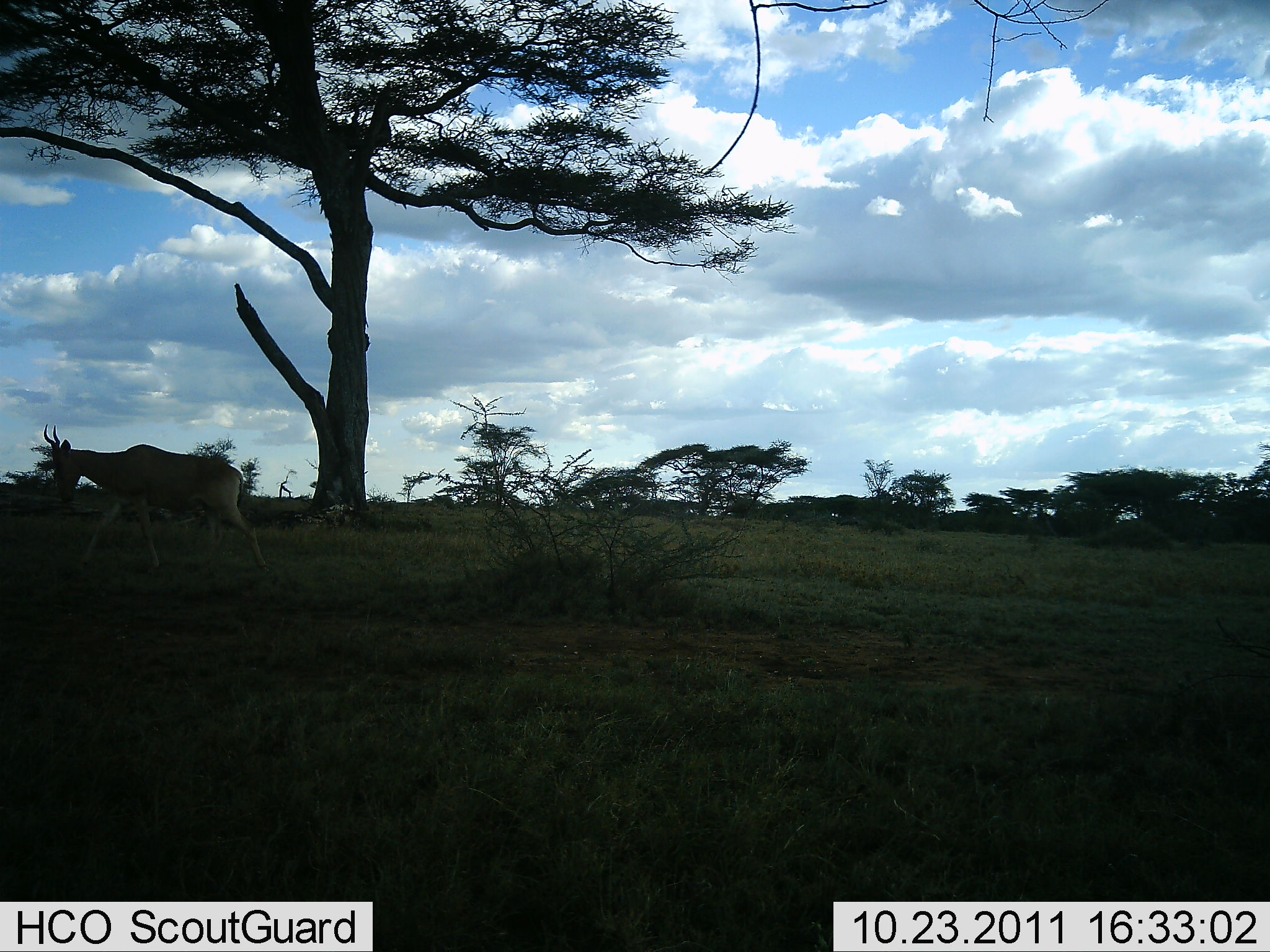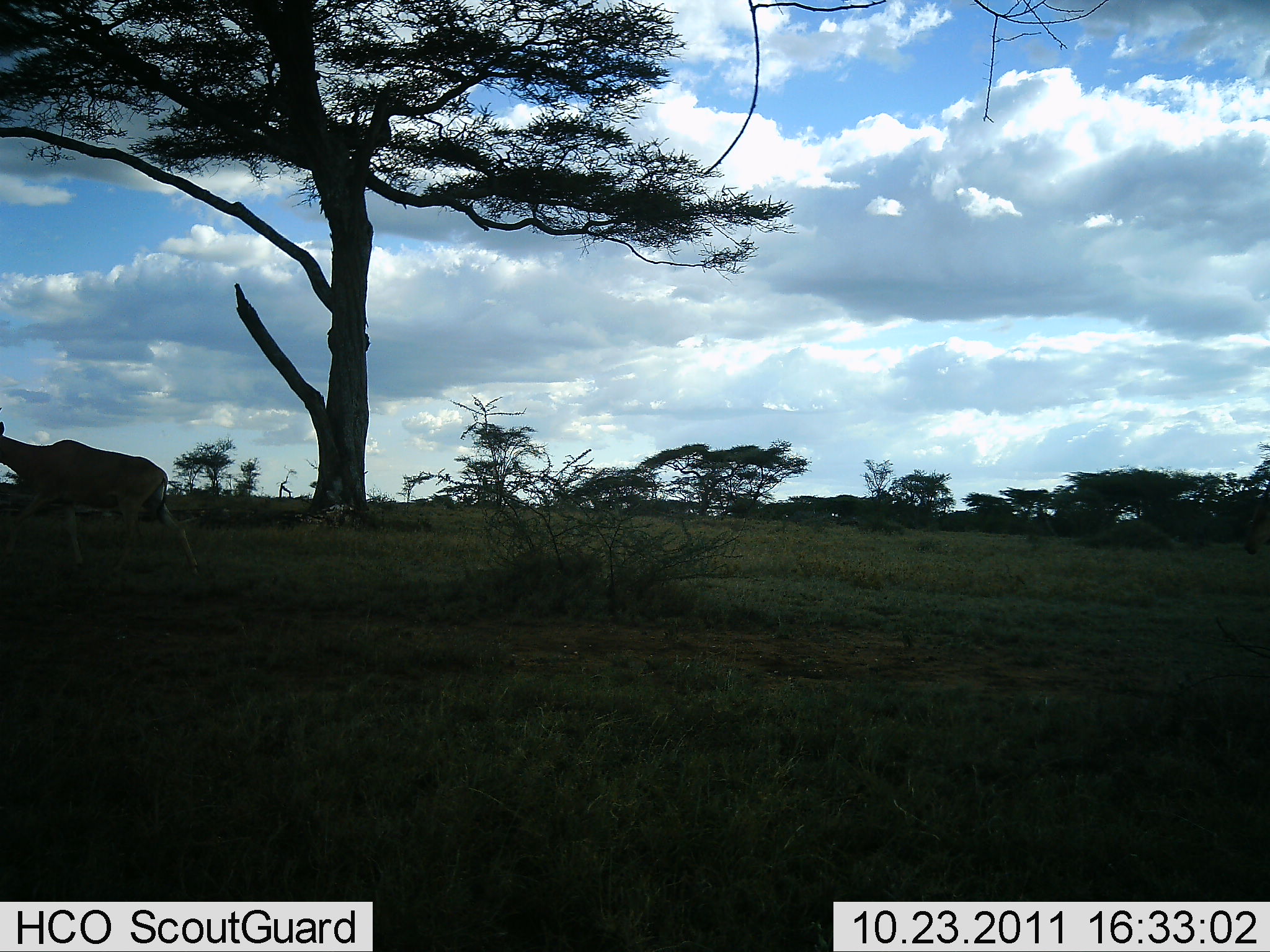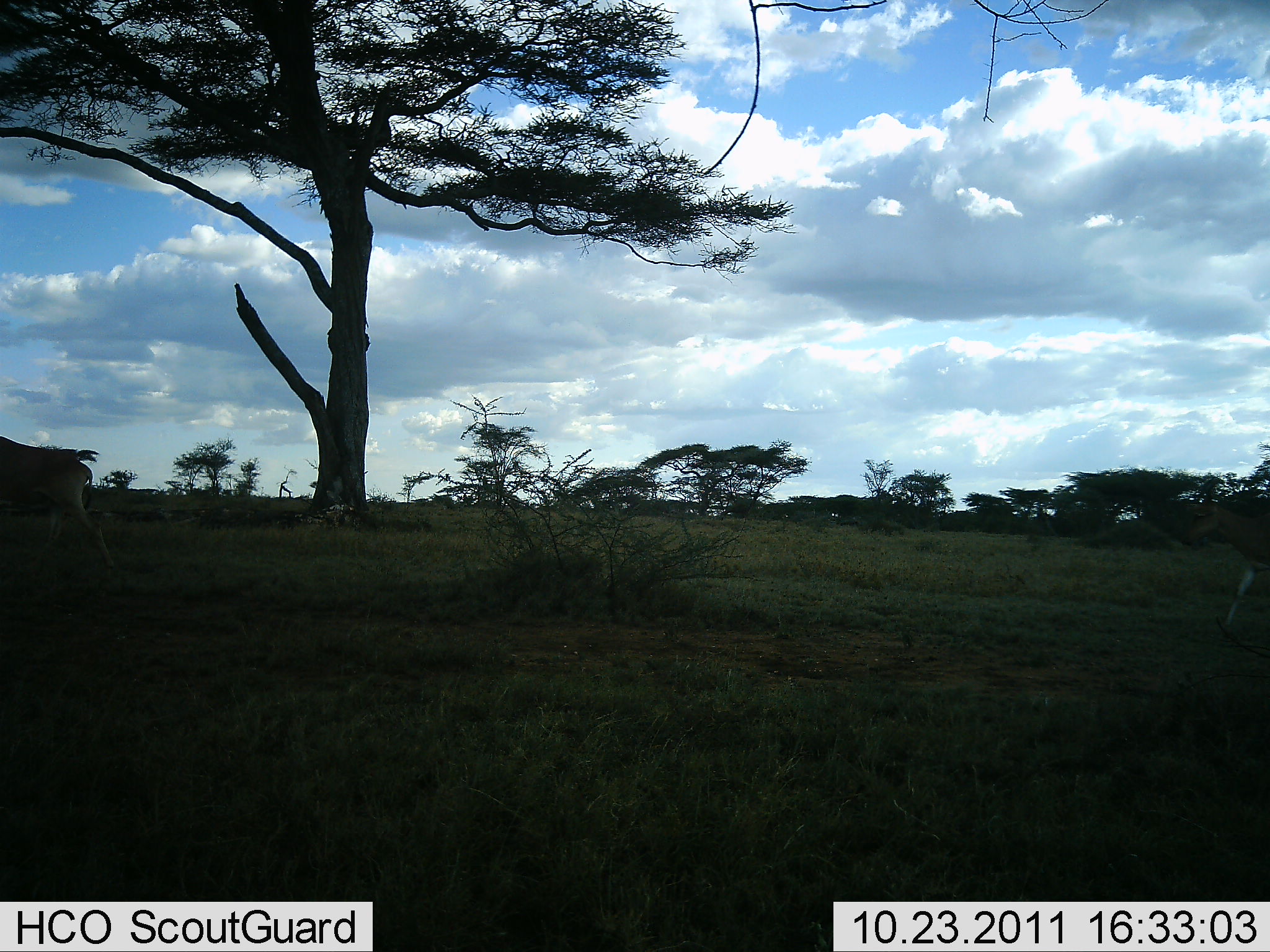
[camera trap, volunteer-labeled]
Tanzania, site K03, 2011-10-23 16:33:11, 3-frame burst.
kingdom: Animalia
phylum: Chordata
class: Mammalia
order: Artiodactyla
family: Bovidae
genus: Alcelaphus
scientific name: Alcelaphus buselaphus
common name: hartebeest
Hartebeest (Alcelaphus buselaphus), count 1. Behavior (volunteer vote fractions): standing 0%, resting 0%, moving 100%, interacting 0%. Young present (vote fraction): 0%. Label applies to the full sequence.